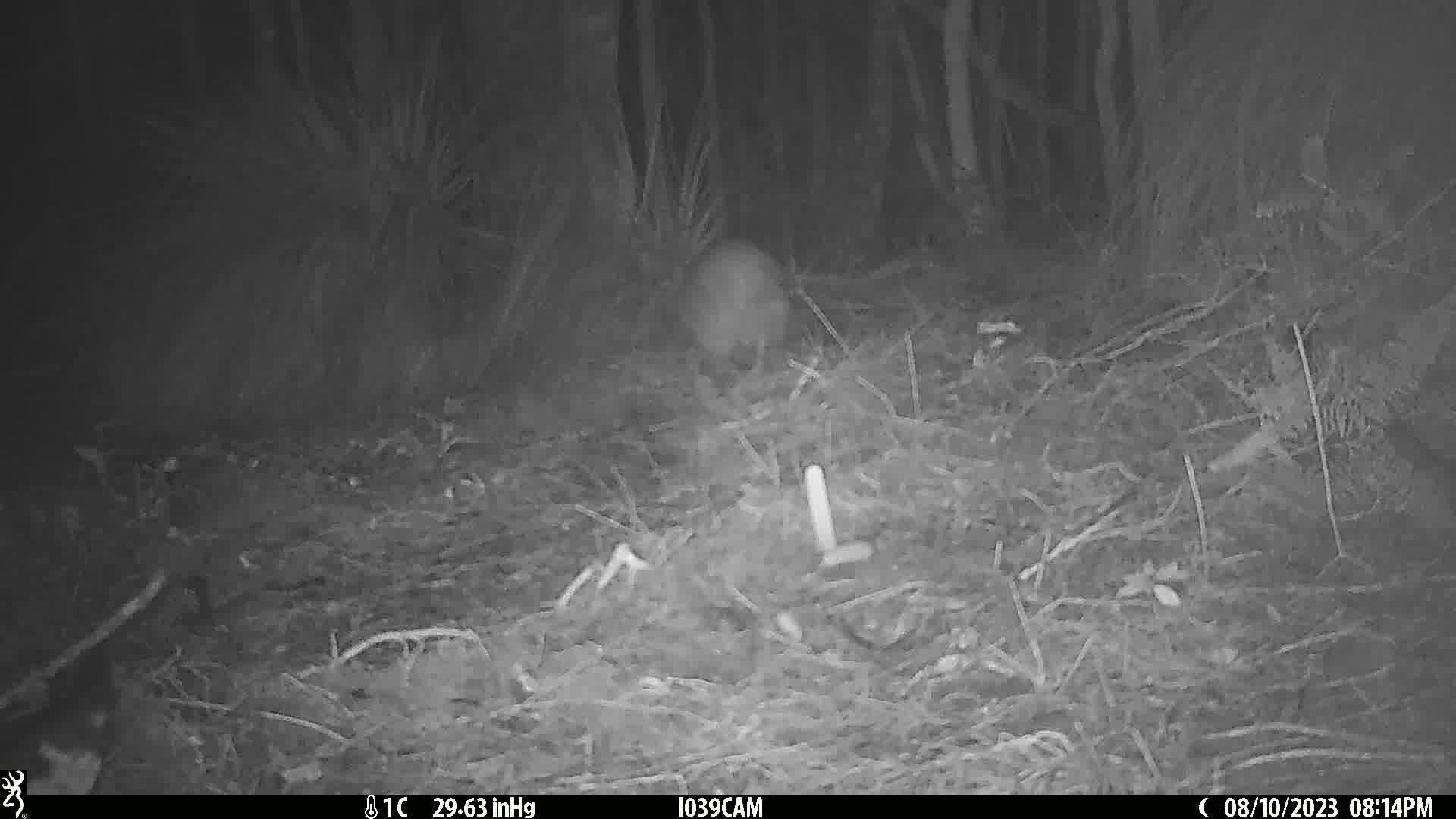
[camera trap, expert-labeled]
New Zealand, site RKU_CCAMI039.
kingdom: Animalia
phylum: Chordata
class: Aves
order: Apterygiformes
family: Apterygidae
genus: Apteryx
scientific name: Apteryx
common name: kiwi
Kiwi (Apteryx).